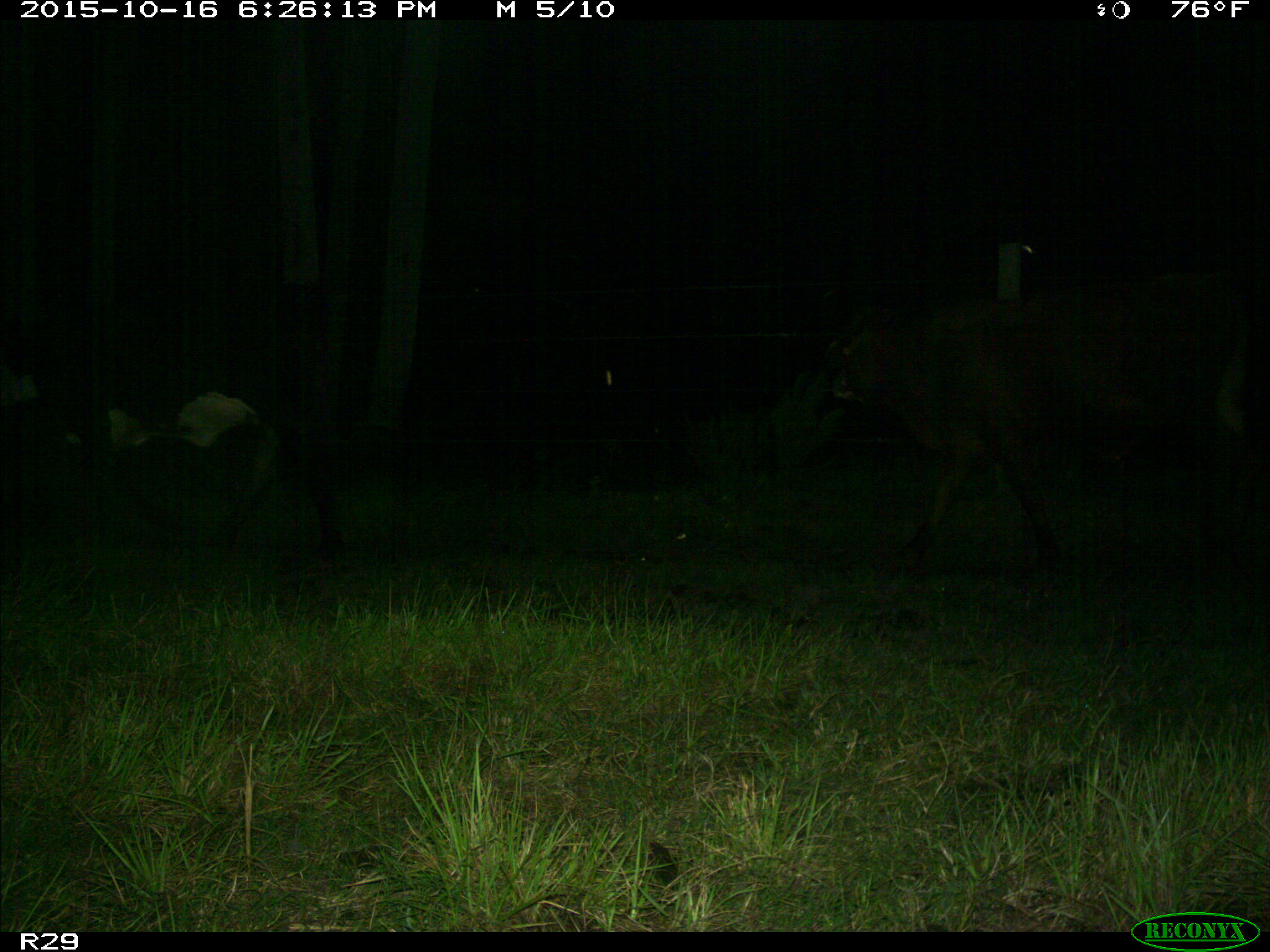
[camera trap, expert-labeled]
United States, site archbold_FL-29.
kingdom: Animalia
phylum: Chordata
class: Mammalia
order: Artiodactyla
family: Bovidae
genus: Bos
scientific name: Bos taurus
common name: domestic cow